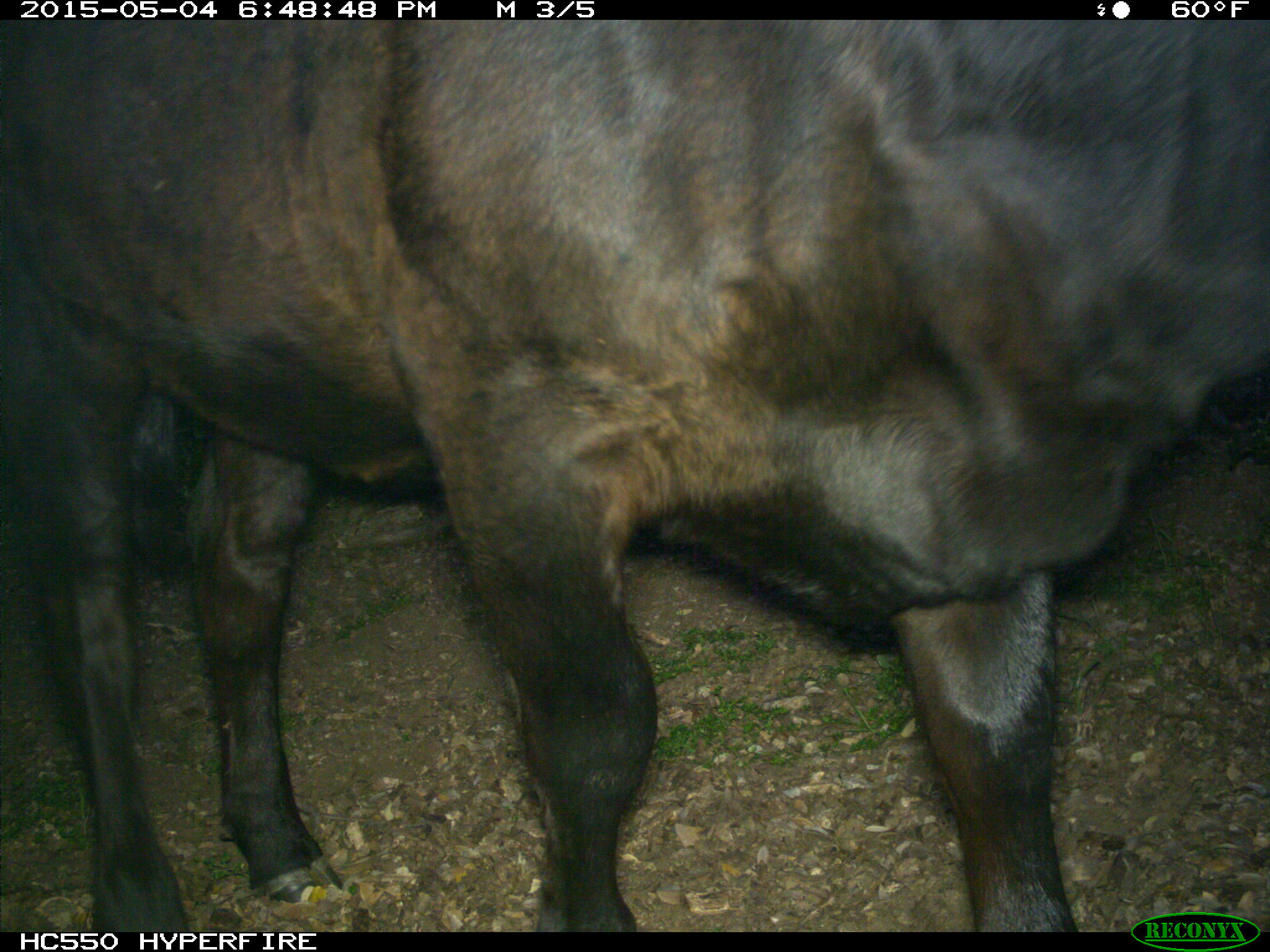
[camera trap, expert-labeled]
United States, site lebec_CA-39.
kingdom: Animalia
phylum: Chordata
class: Mammalia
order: Artiodactyla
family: Bovidae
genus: Bos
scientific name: Bos taurus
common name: domestic cow